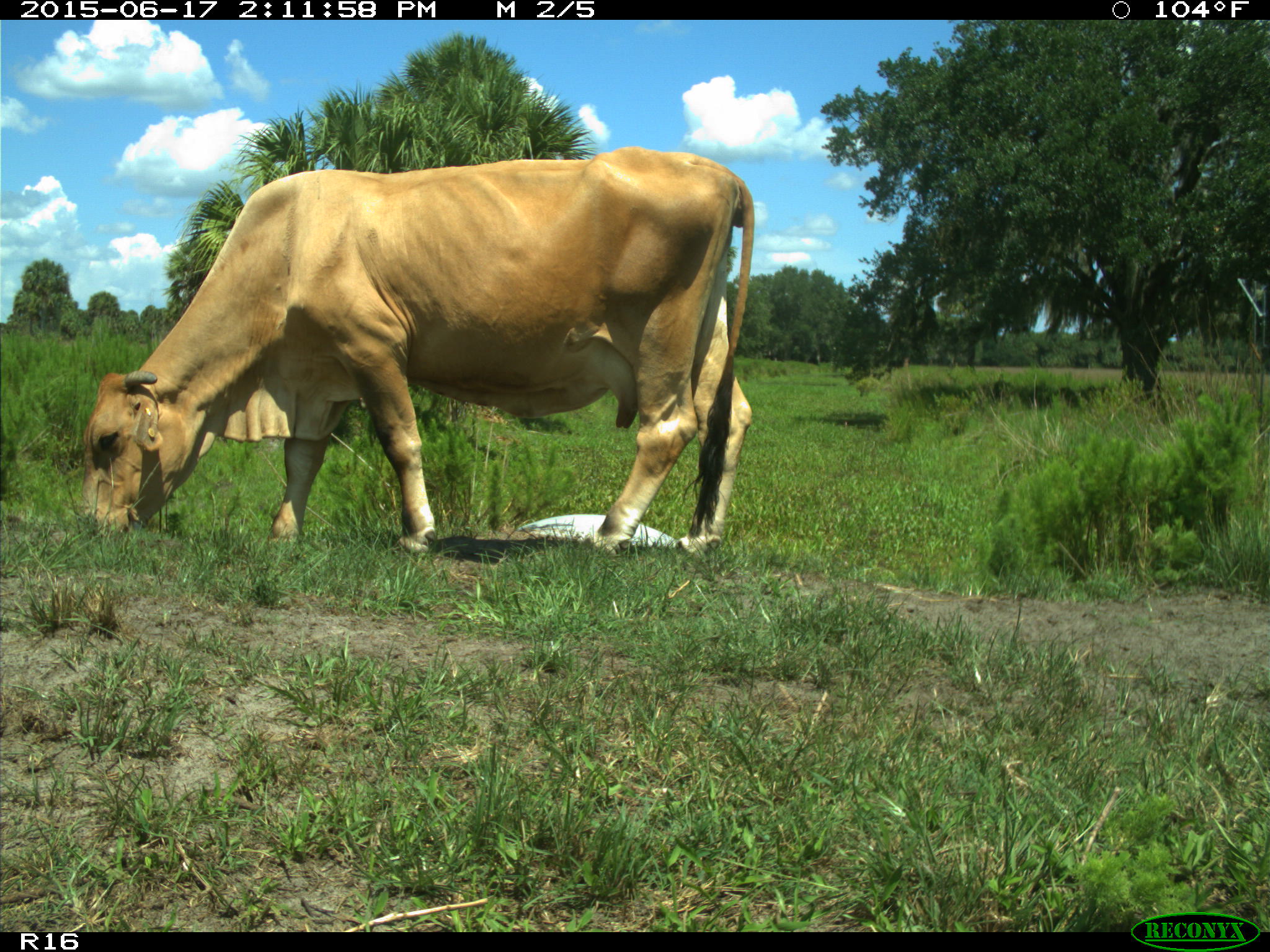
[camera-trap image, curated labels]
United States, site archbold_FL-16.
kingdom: Animalia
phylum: Chordata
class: Mammalia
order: Artiodactyla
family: Bovidae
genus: Bos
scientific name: Bos taurus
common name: domestic cow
Bos taurus (domestic cow).